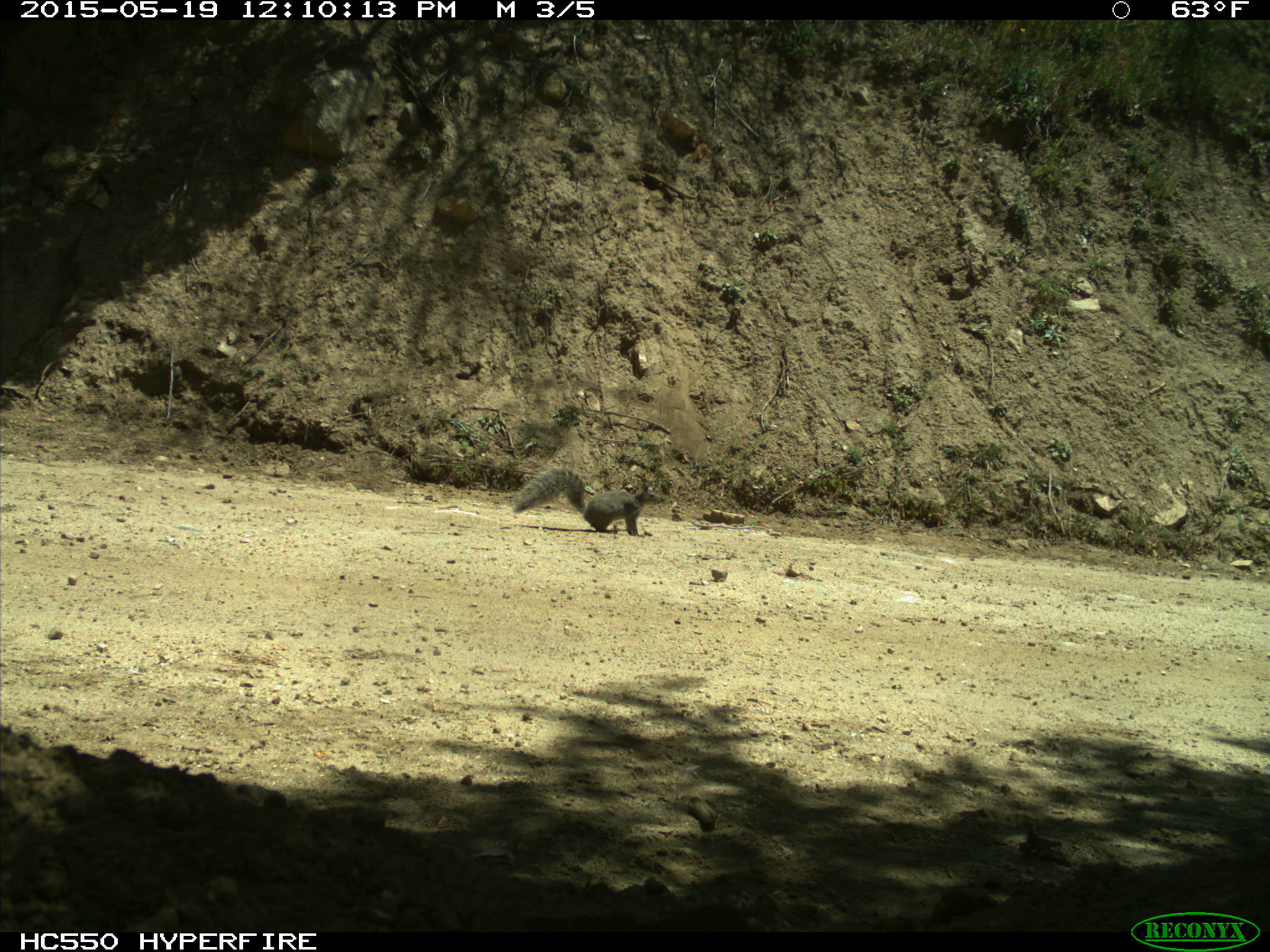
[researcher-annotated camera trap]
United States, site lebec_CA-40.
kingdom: Animalia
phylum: Chordata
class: Mammalia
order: Rodentia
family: Sciuridae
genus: Sciurus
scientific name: Sciurus carolinensis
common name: eastern gray squirrel